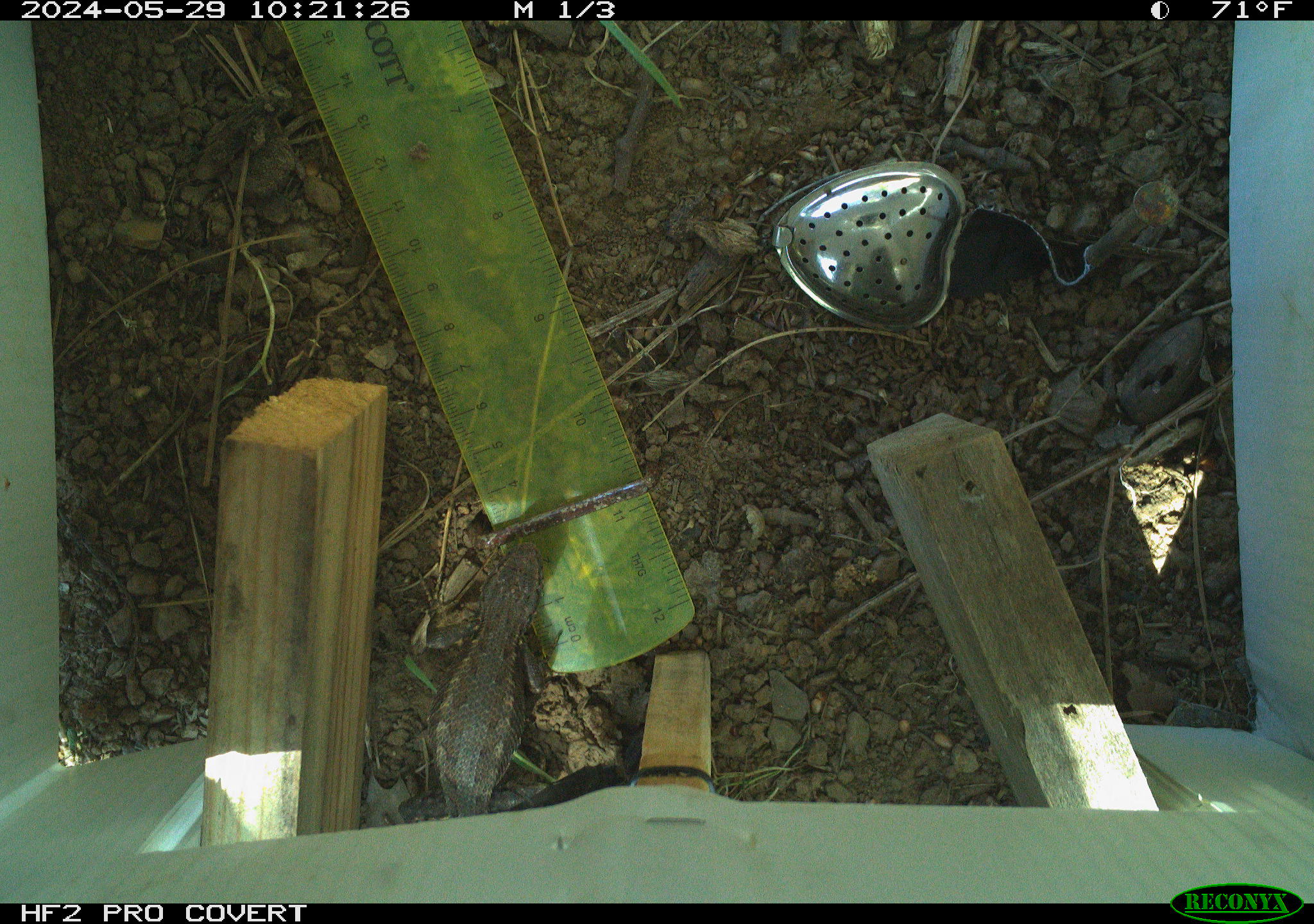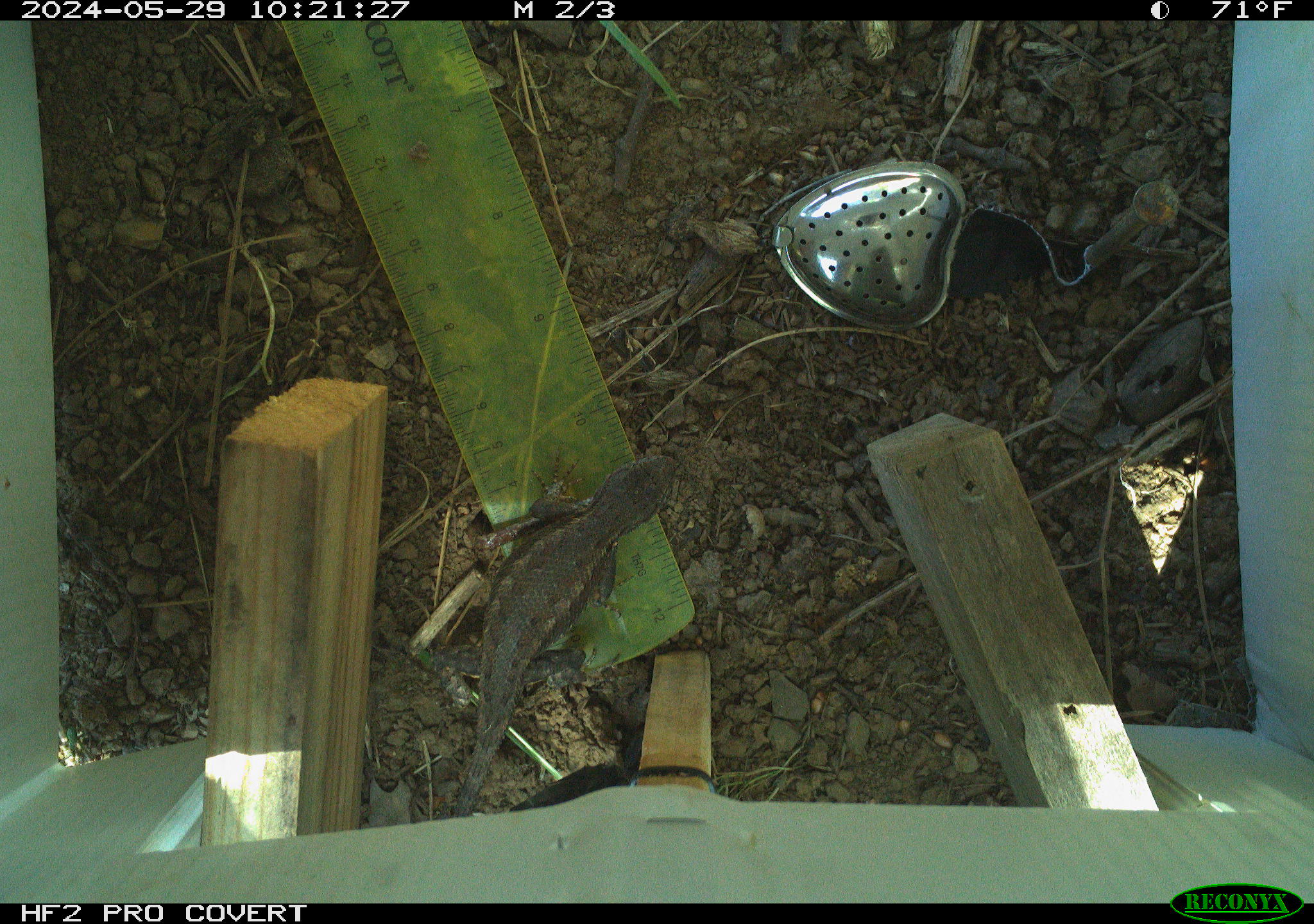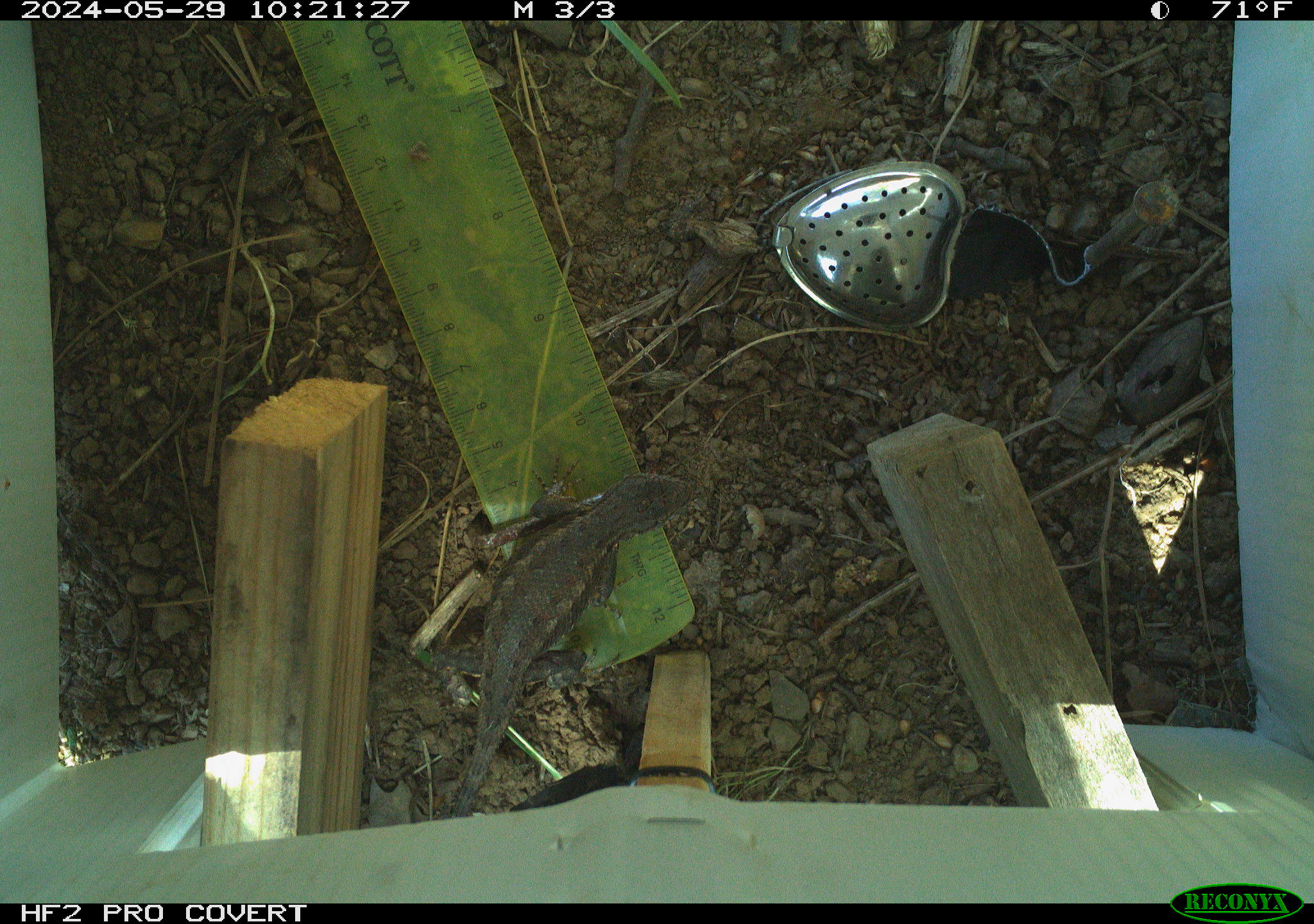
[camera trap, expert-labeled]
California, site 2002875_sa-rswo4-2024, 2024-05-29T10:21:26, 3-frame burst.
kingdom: Animalia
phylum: Chordata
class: Reptilia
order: Squamata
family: Phrynosomatidae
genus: Sceloporus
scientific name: Sceloporus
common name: spiny lizards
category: sceloporus species